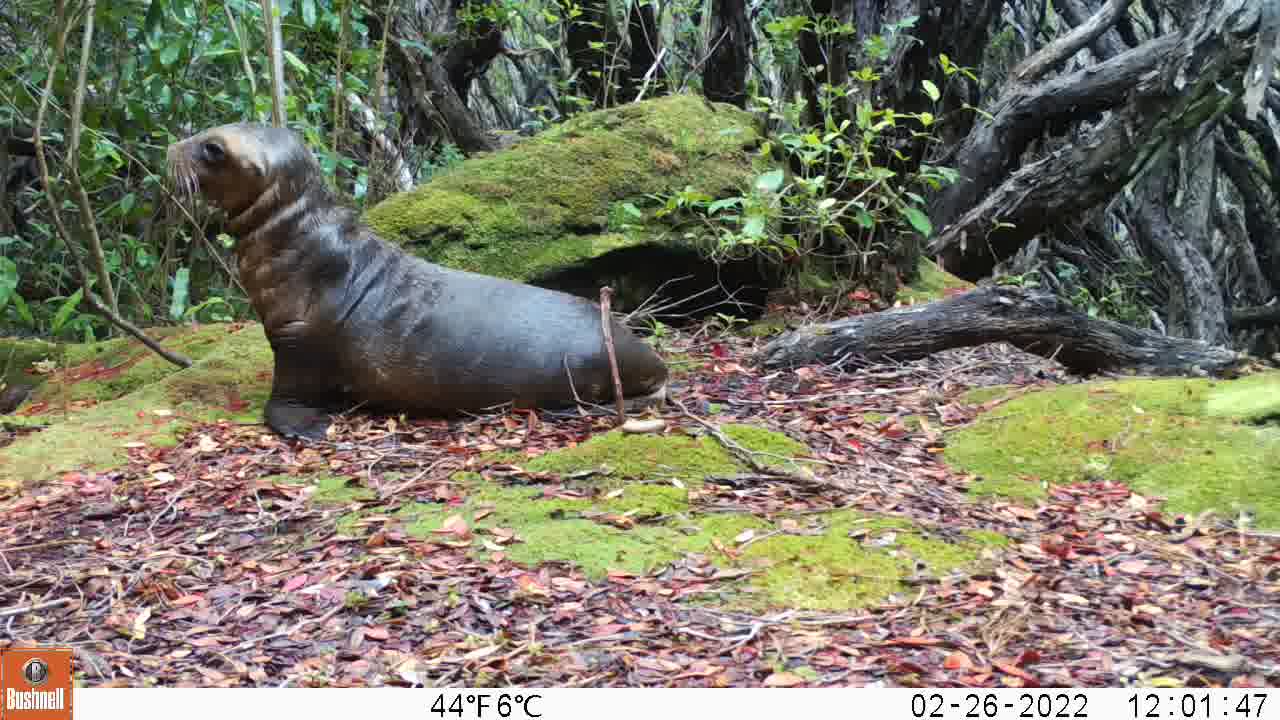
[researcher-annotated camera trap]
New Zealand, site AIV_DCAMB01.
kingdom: Animalia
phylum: Chordata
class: Mammalia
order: Carnivora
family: Otariidae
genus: Phocarctos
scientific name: Phocarctos hookeri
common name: new zealand sea lion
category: sealion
Sealion (new zealand sea lion) (Phocarctos hookeri).